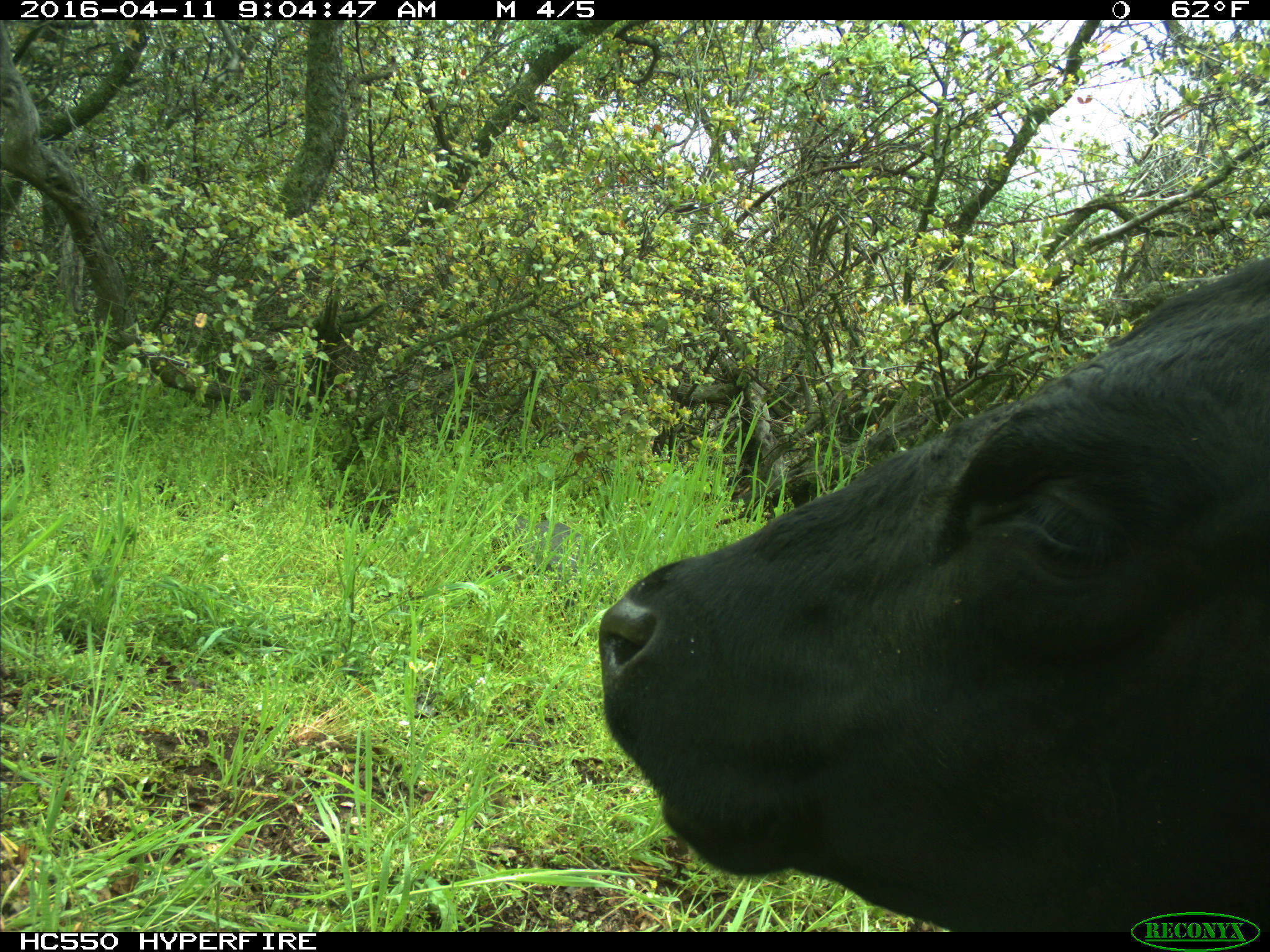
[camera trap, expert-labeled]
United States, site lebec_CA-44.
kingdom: Animalia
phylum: Chordata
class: Mammalia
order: Artiodactyla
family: Bovidae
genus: Bos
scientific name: Bos taurus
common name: domestic cow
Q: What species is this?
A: Bos taurus (domestic cow).